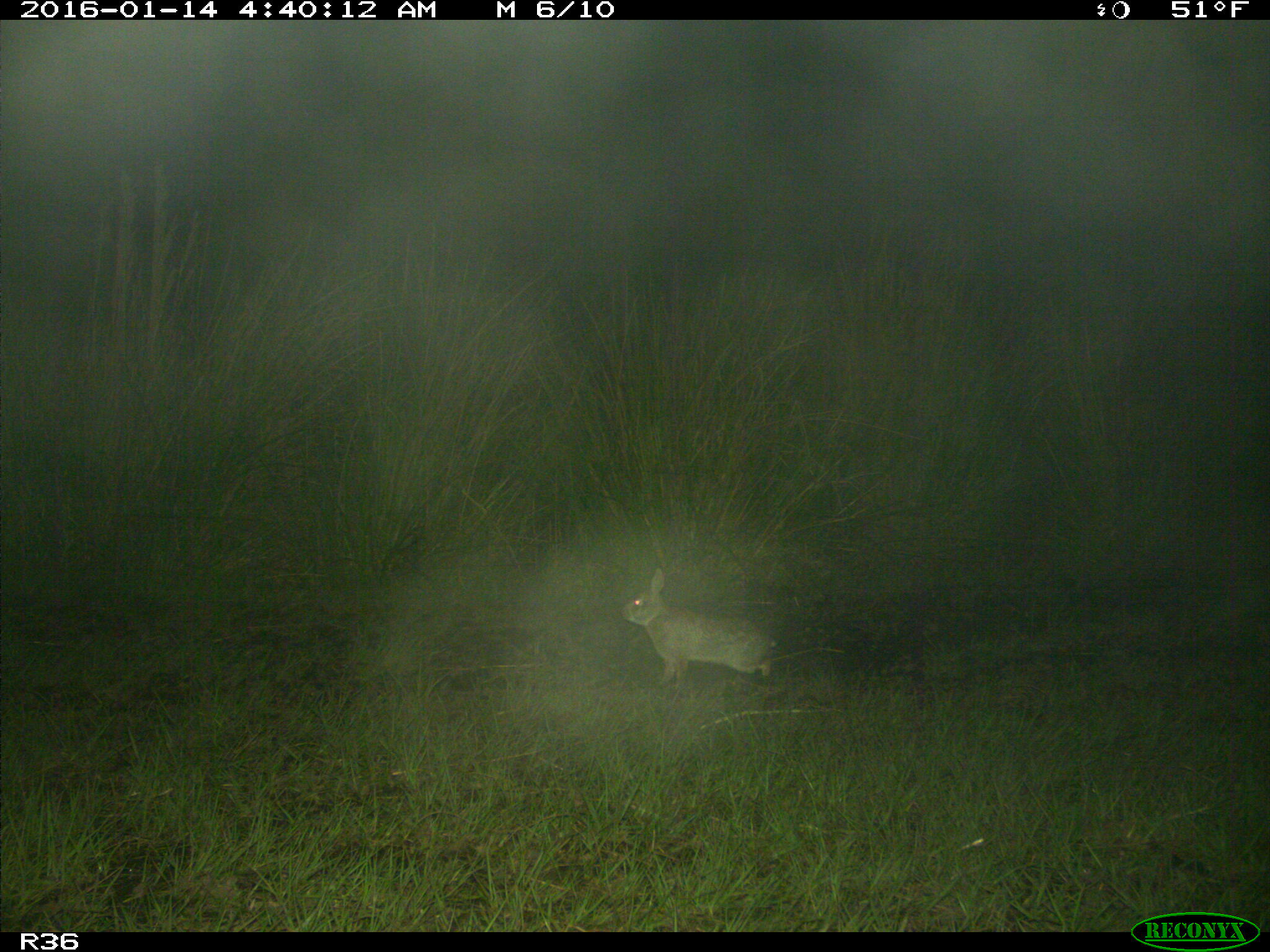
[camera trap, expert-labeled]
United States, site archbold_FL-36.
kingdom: Animalia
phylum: Chordata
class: Mammalia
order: Lagomorpha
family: Leporidae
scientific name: Leporidae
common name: rabbits and hares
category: unidentified rabbit